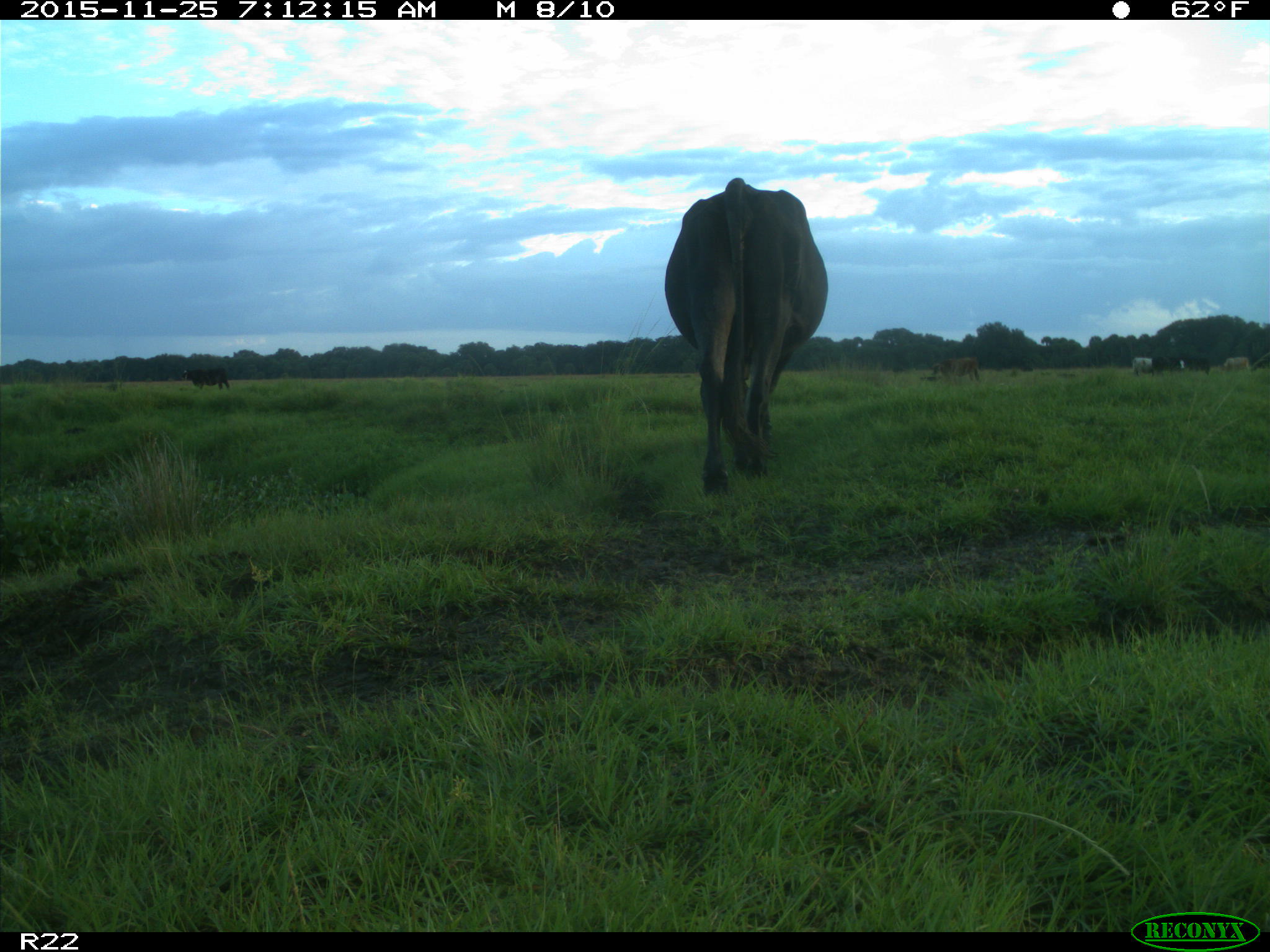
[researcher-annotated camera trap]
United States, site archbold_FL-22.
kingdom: Animalia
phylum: Chordata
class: Mammalia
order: Artiodactyla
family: Bovidae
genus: Bos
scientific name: Bos taurus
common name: domestic cow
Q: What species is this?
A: Bos taurus (domestic cow).